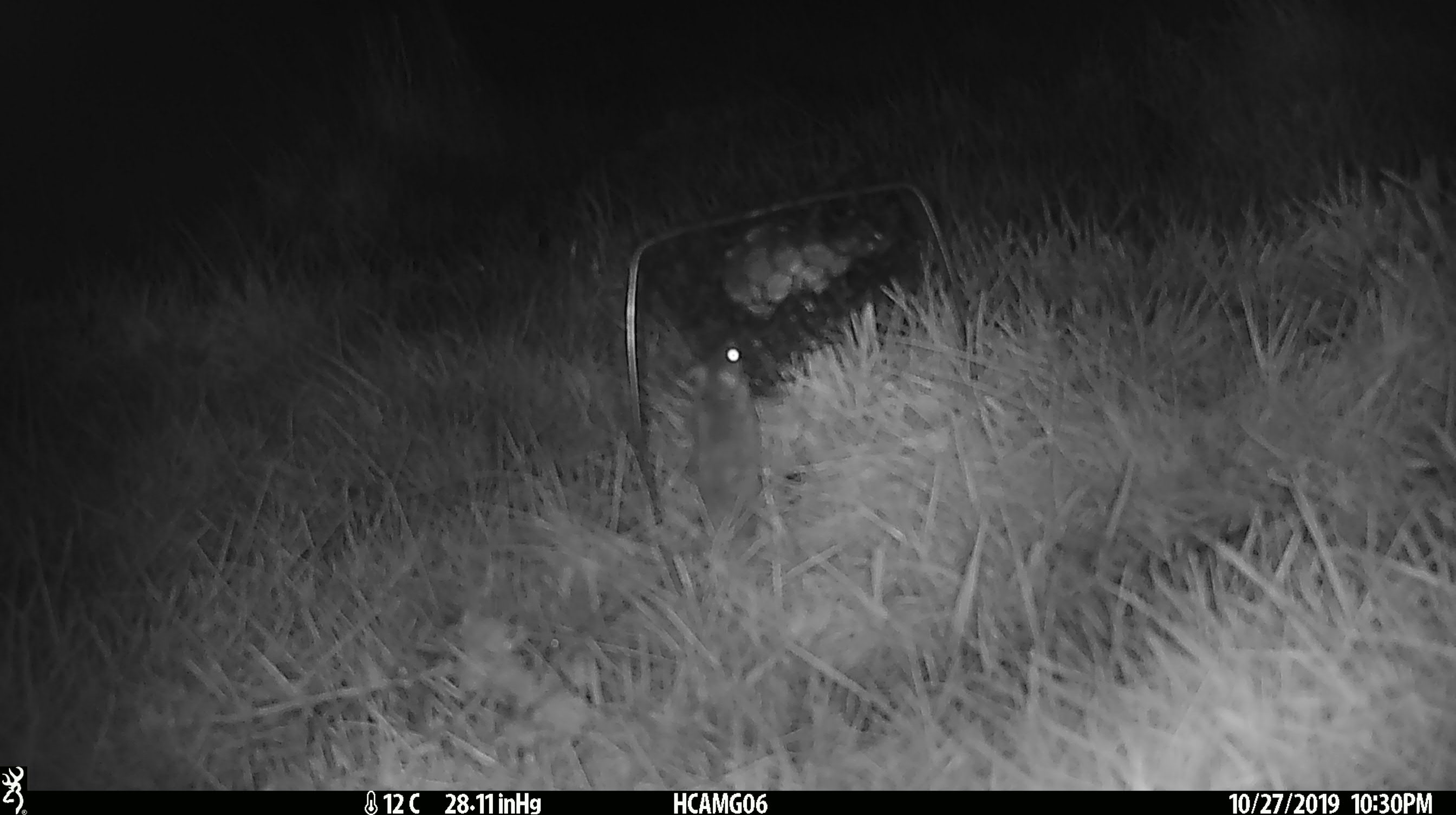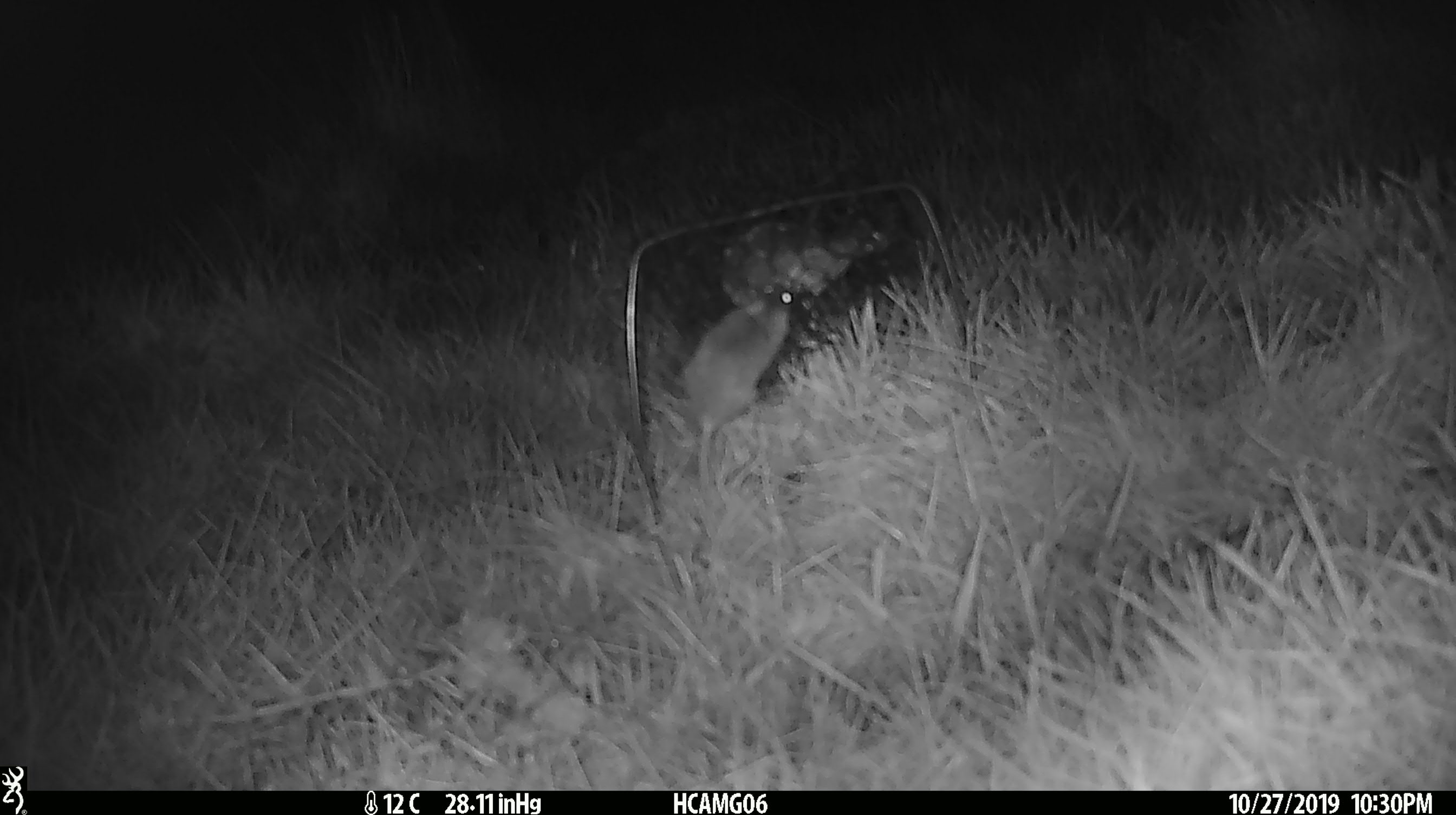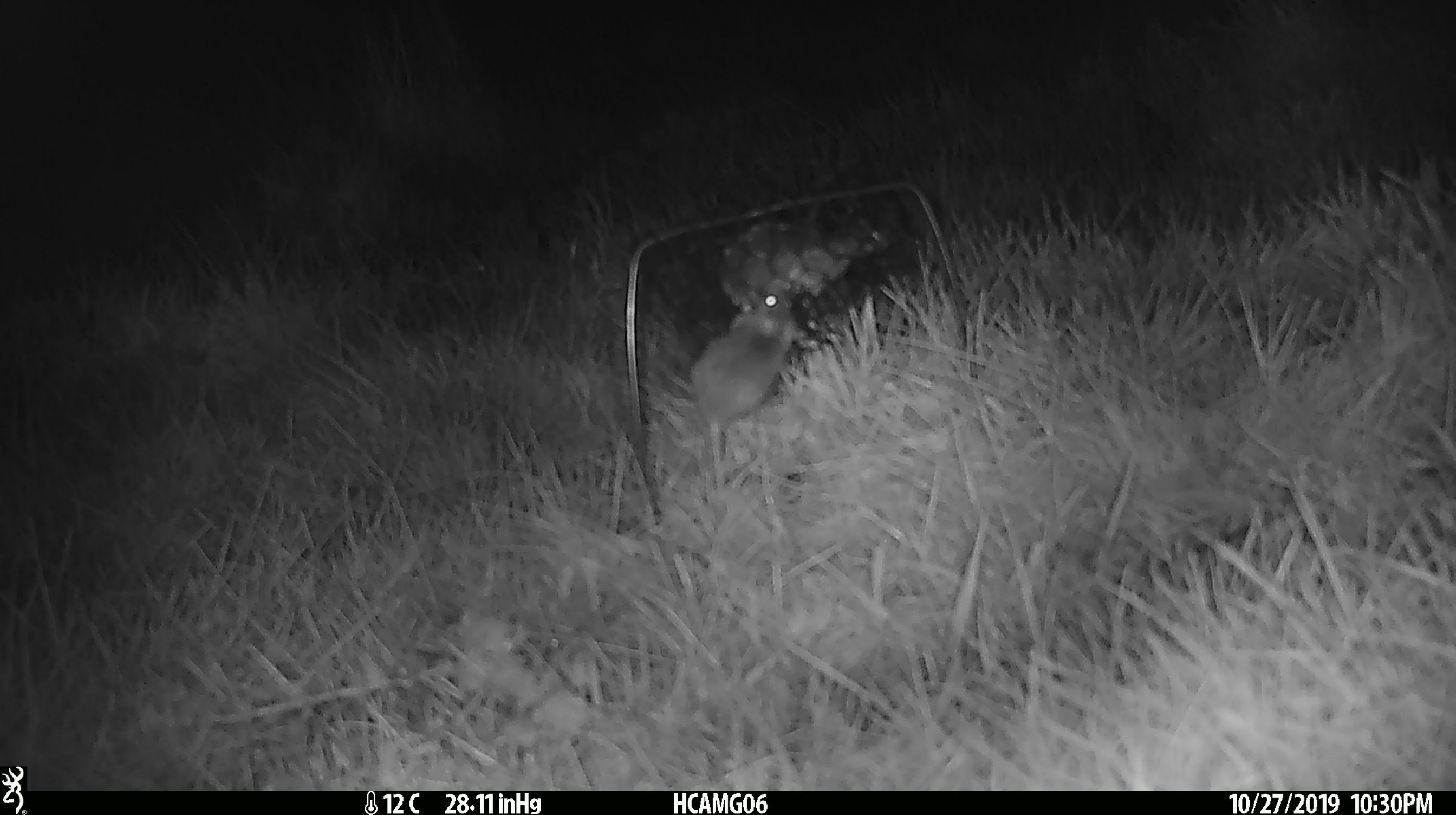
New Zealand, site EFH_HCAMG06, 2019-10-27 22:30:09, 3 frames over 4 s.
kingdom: Animalia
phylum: Chordata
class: Mammalia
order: Rodentia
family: Muridae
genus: Mus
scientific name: Mus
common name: mouse